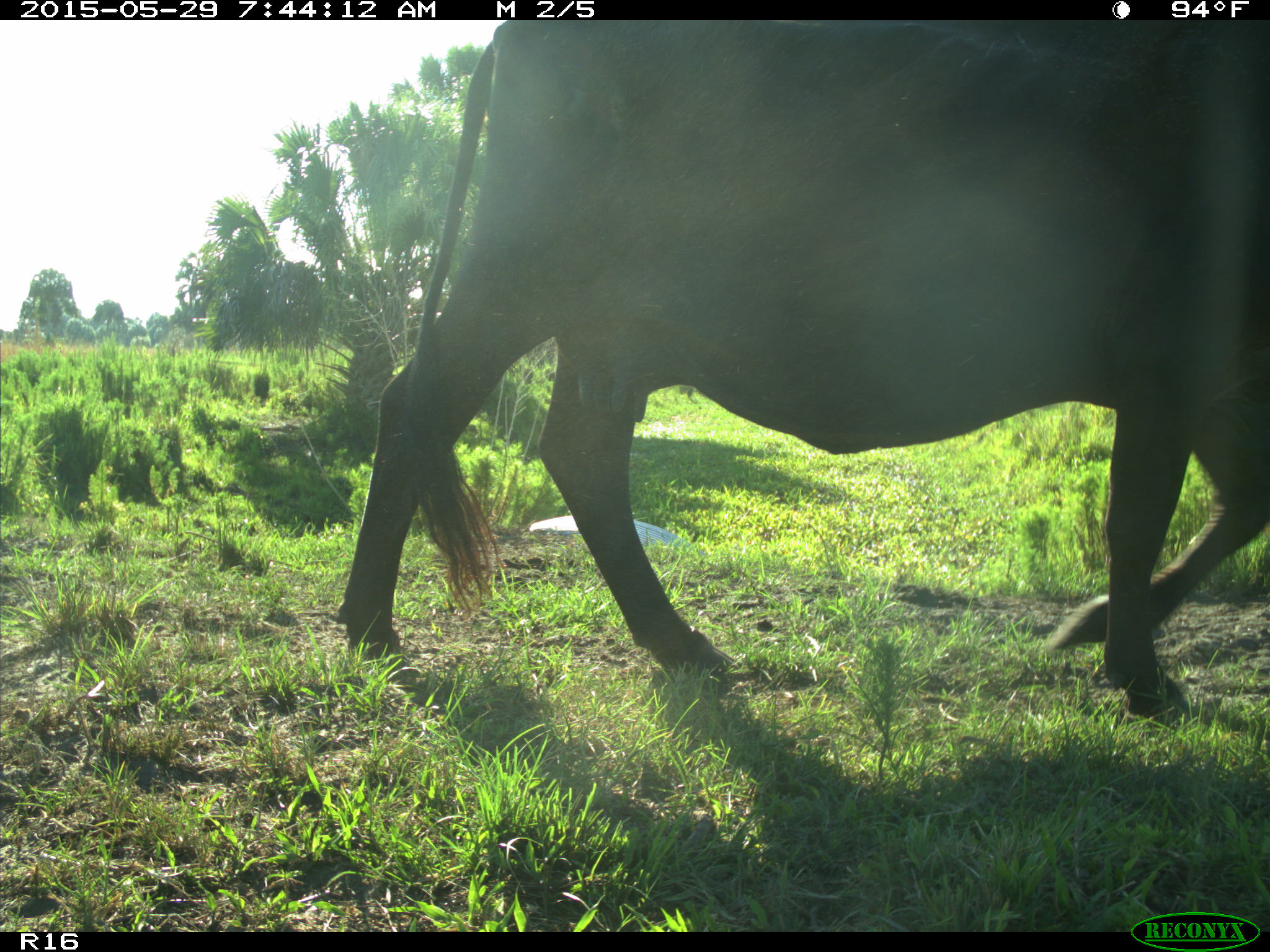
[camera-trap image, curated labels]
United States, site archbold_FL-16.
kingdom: Animalia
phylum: Chordata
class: Mammalia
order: Artiodactyla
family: Bovidae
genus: Bos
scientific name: Bos taurus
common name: domestic cow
Bos taurus (domestic cow).